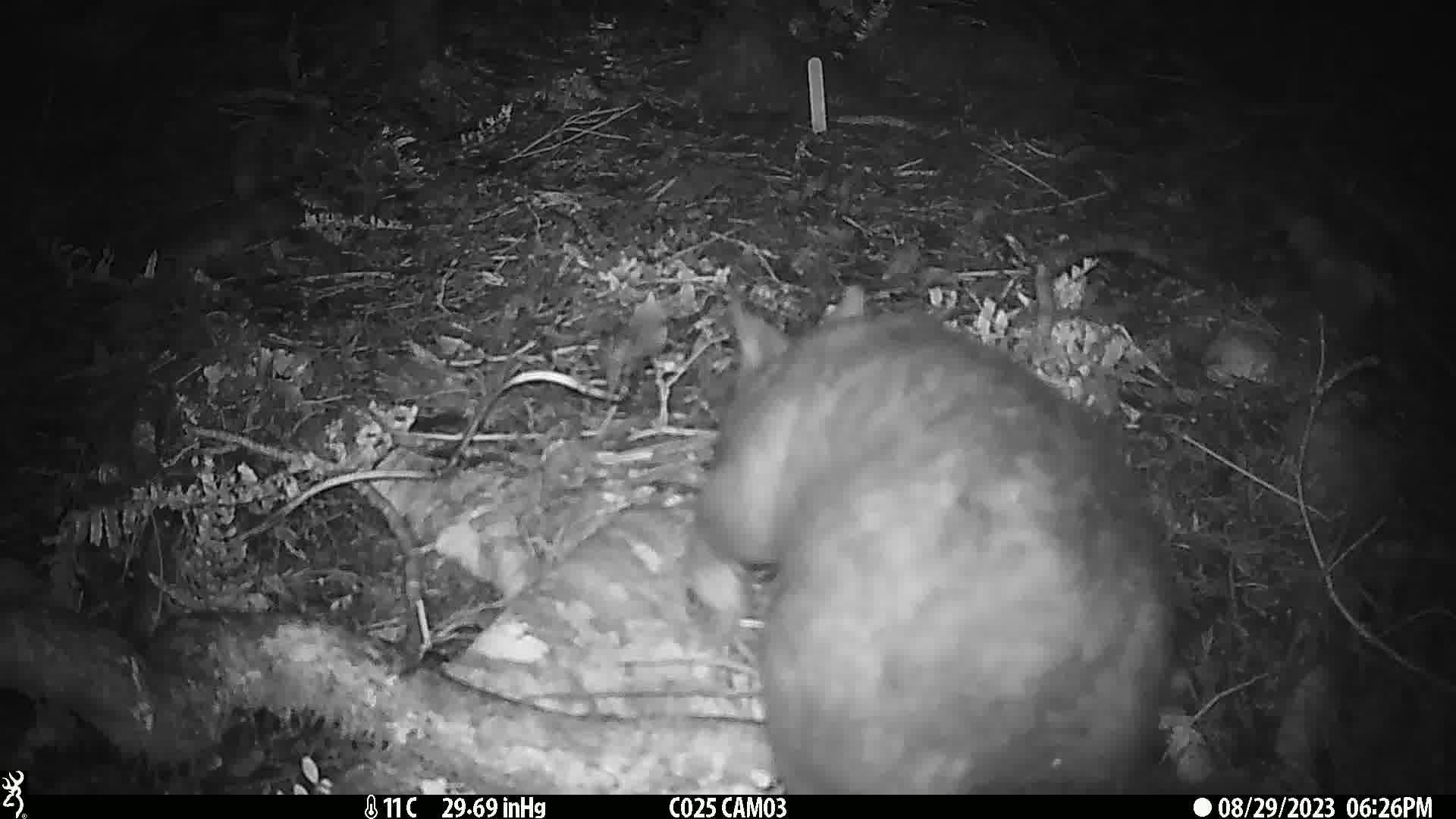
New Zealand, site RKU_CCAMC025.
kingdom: Animalia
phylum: Chordata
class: Mammalia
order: Diprotodontia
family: Phalangeridae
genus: Trichosurus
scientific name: Trichosurus vulpecula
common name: common brushtail possum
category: possum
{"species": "possum (common brushtail possum) (Trichosurus vulpecula)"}